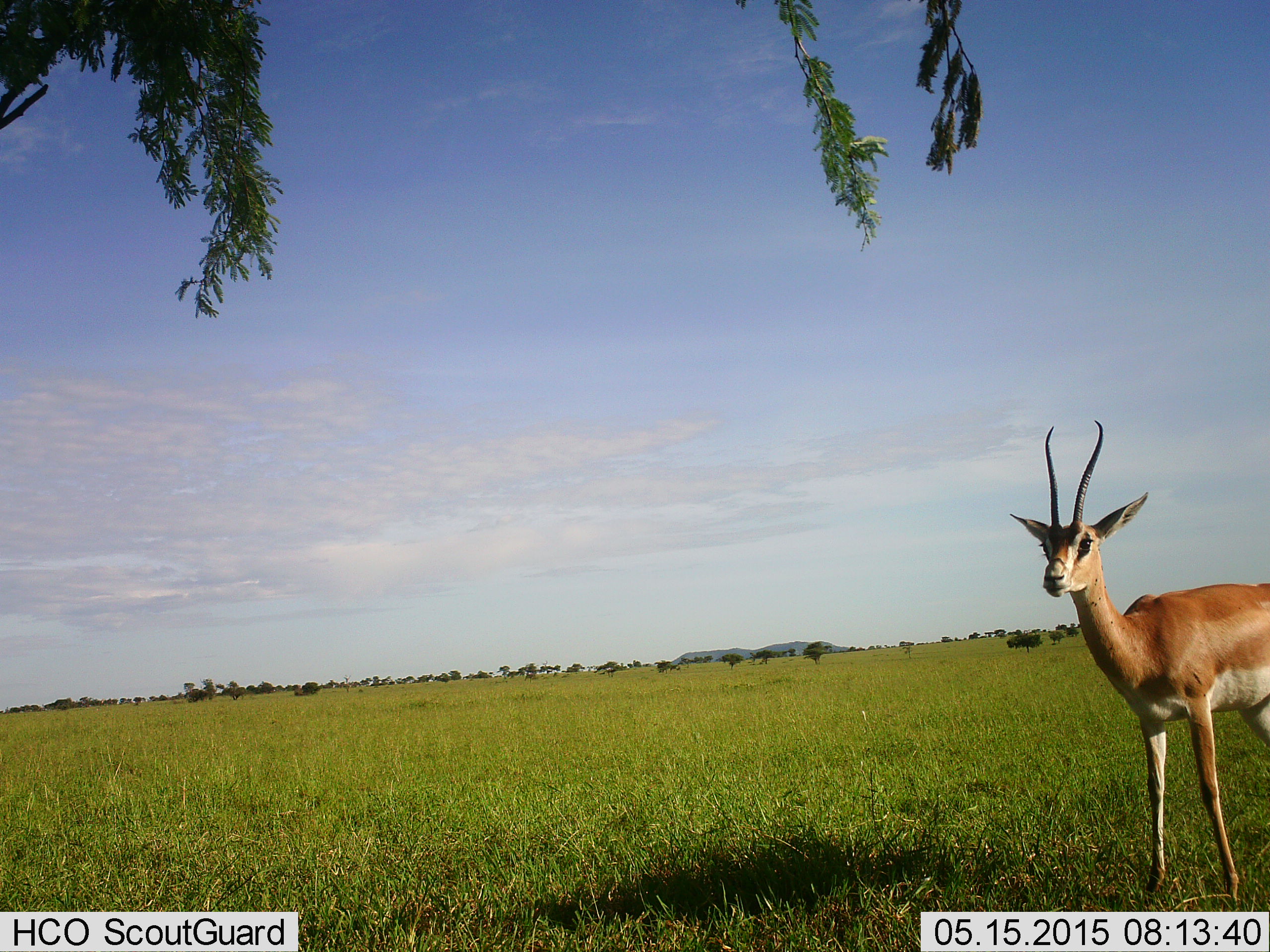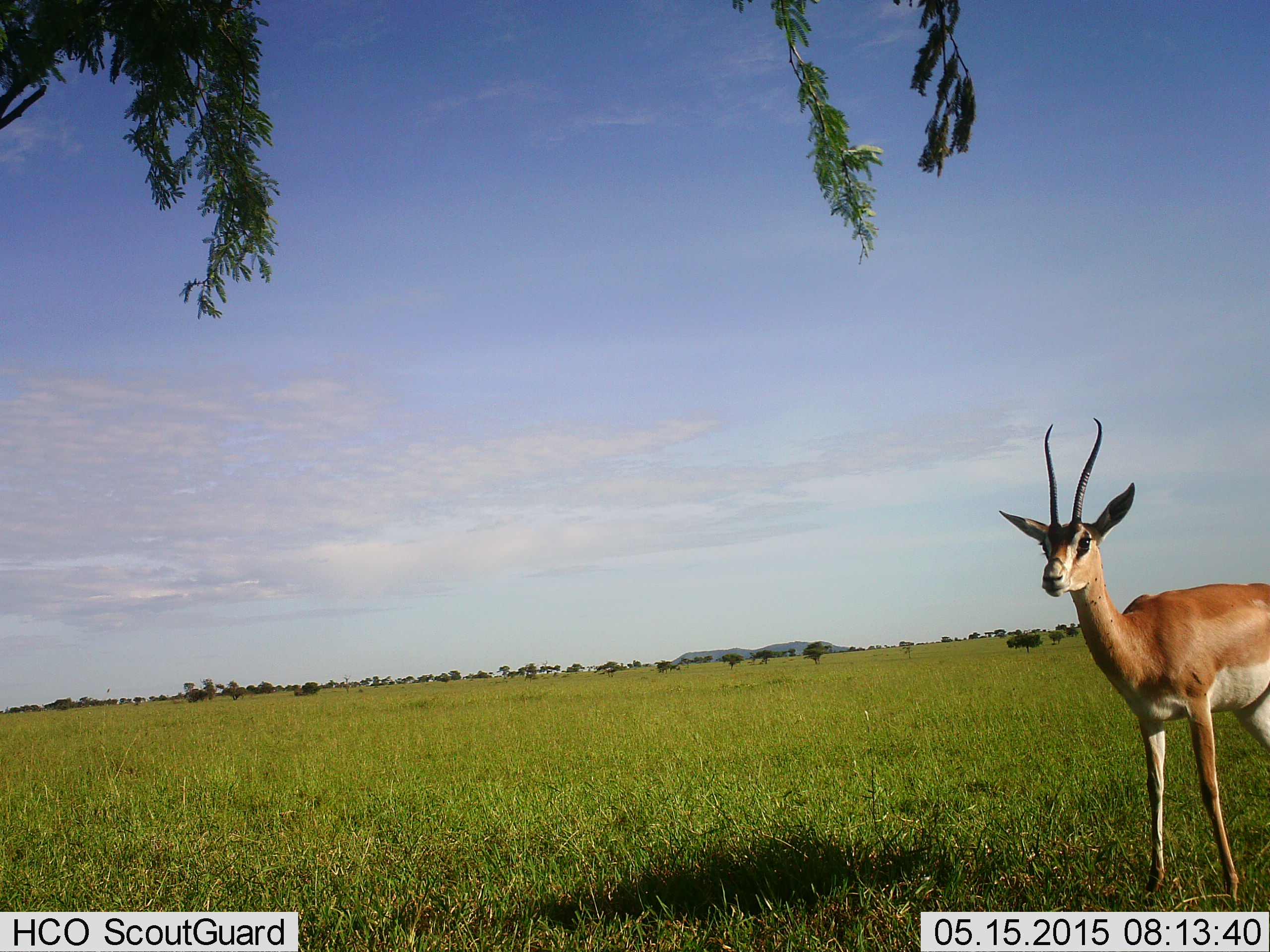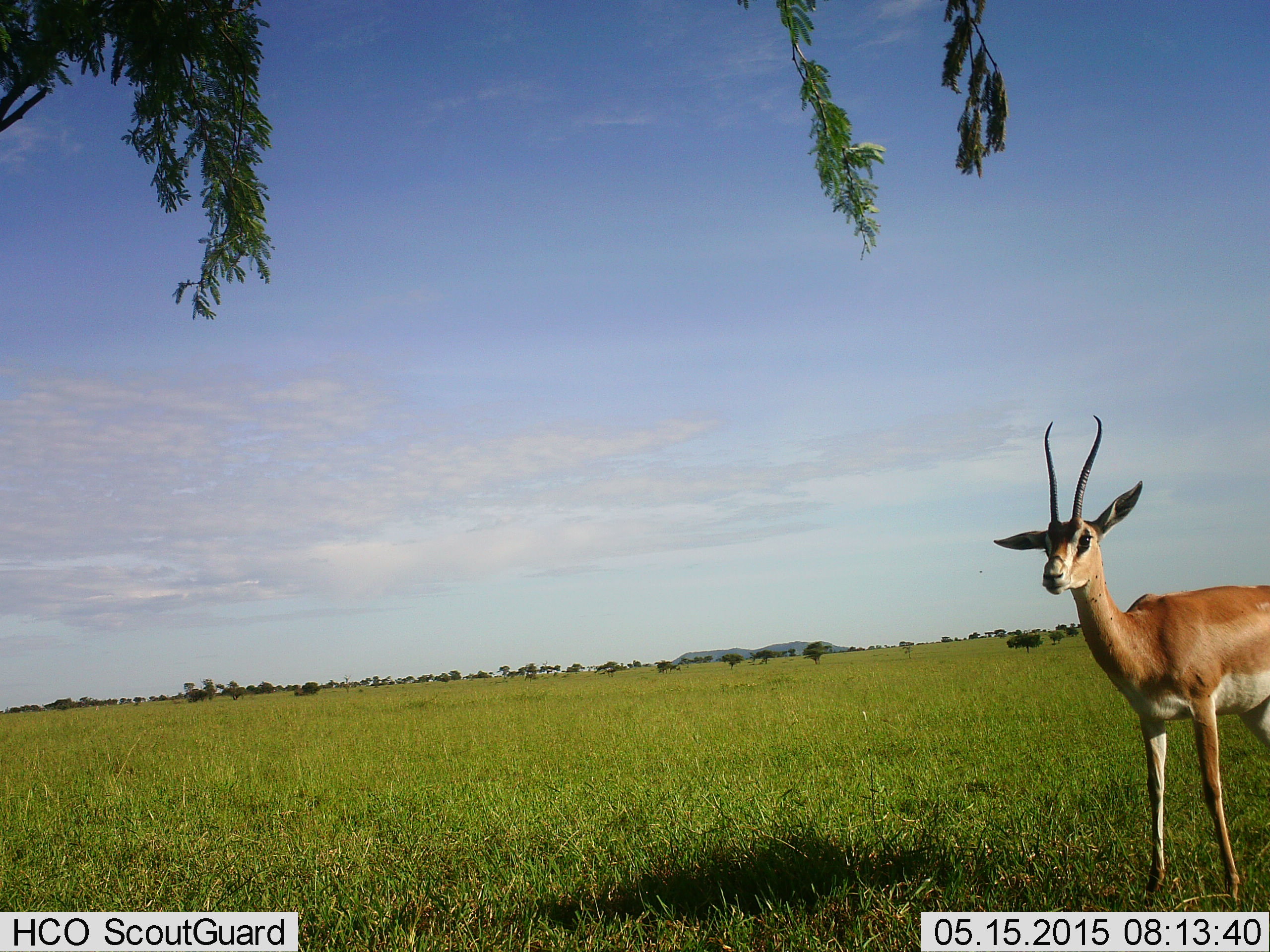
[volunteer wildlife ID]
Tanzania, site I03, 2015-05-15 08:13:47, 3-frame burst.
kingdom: Animalia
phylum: Chordata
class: Mammalia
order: Artiodactyla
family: Bovidae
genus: Nanger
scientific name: Nanger granti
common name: grant's gazelle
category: gazellegrants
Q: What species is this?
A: Gazellegrants (grant's gazelle) (Nanger granti).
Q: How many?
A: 1.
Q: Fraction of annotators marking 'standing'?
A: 100%.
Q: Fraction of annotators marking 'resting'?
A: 0%.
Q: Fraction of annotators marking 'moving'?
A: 0%.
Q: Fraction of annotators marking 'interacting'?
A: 0%.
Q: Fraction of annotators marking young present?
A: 0%.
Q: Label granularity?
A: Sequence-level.